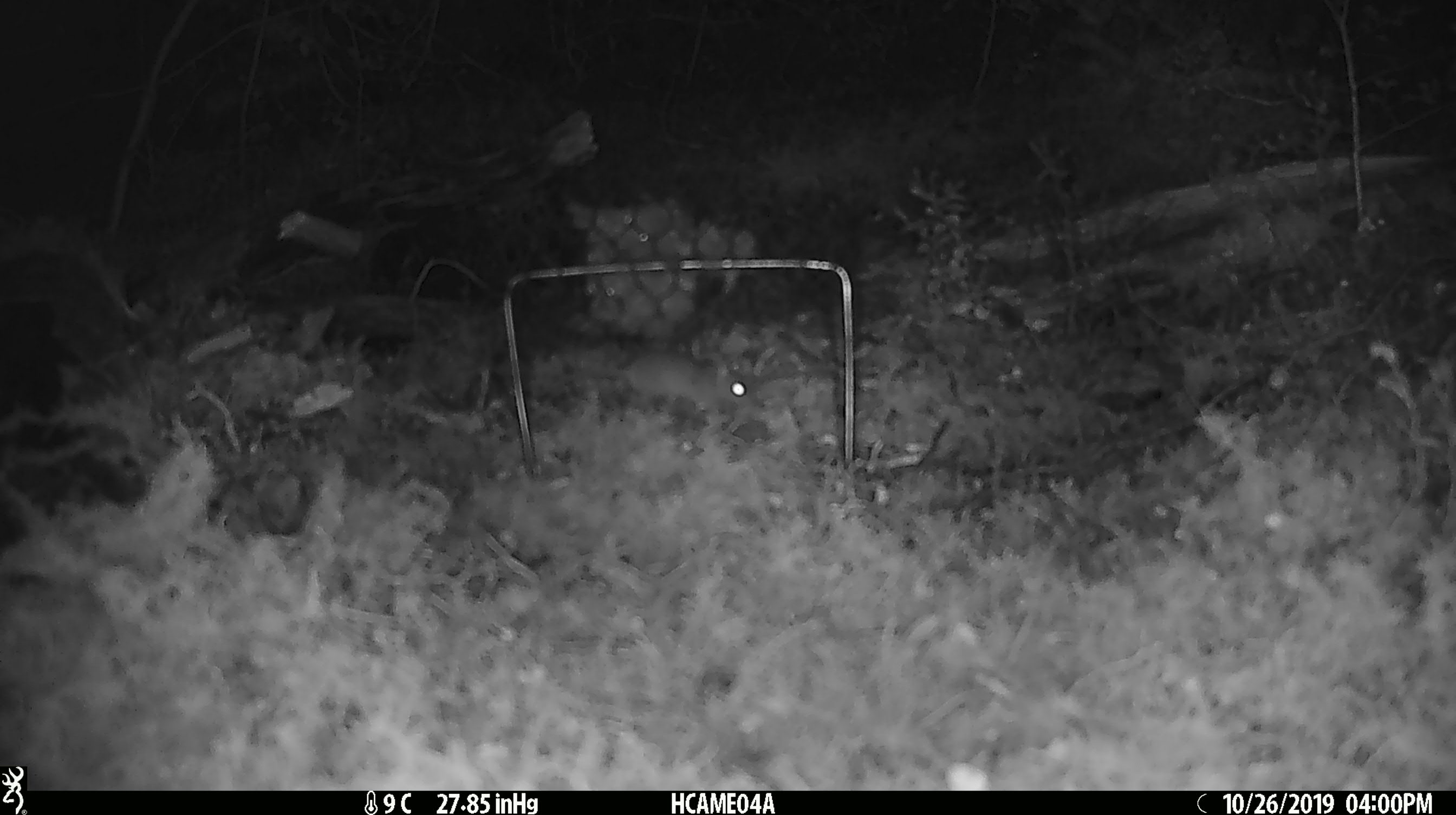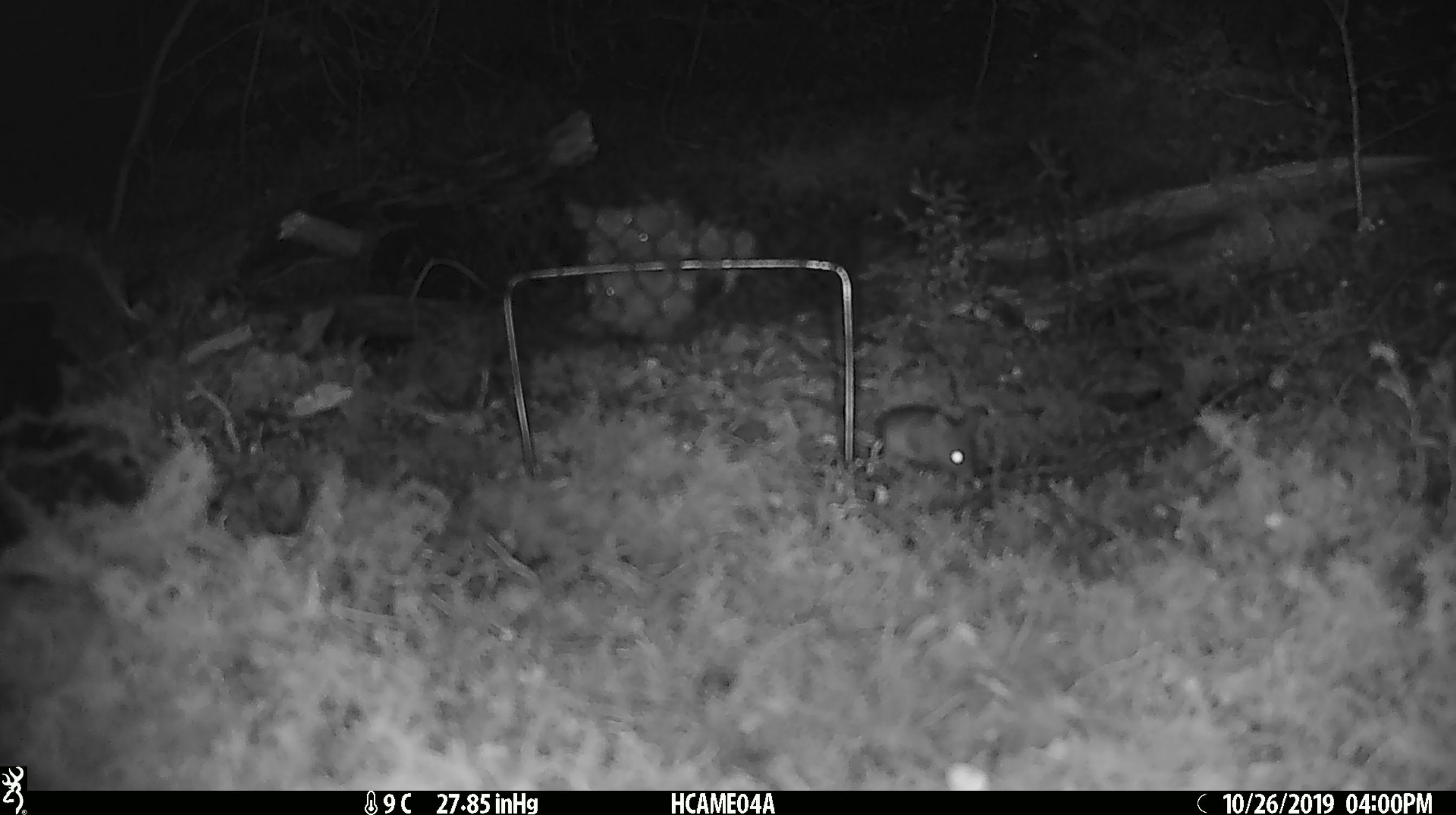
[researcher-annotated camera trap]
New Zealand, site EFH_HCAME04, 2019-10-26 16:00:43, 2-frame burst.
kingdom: Animalia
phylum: Chordata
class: Mammalia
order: Rodentia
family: Muridae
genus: Mus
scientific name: Mus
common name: mouse